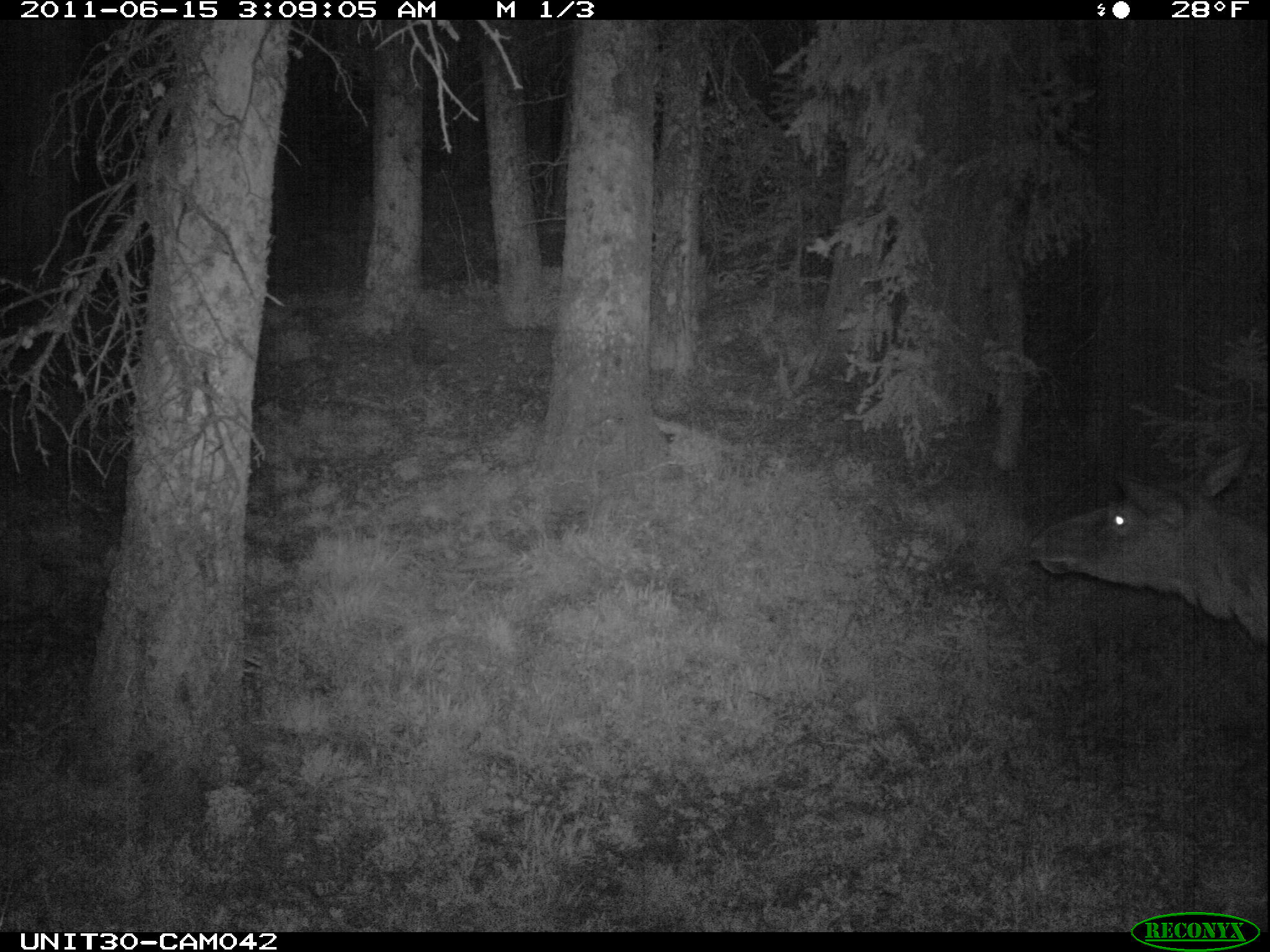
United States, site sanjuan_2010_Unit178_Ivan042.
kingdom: Animalia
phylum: Chordata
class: Mammalia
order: Artiodactyla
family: Cervidae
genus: Cervus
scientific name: Cervus elaphus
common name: red deer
Cervus elaphus (red deer).